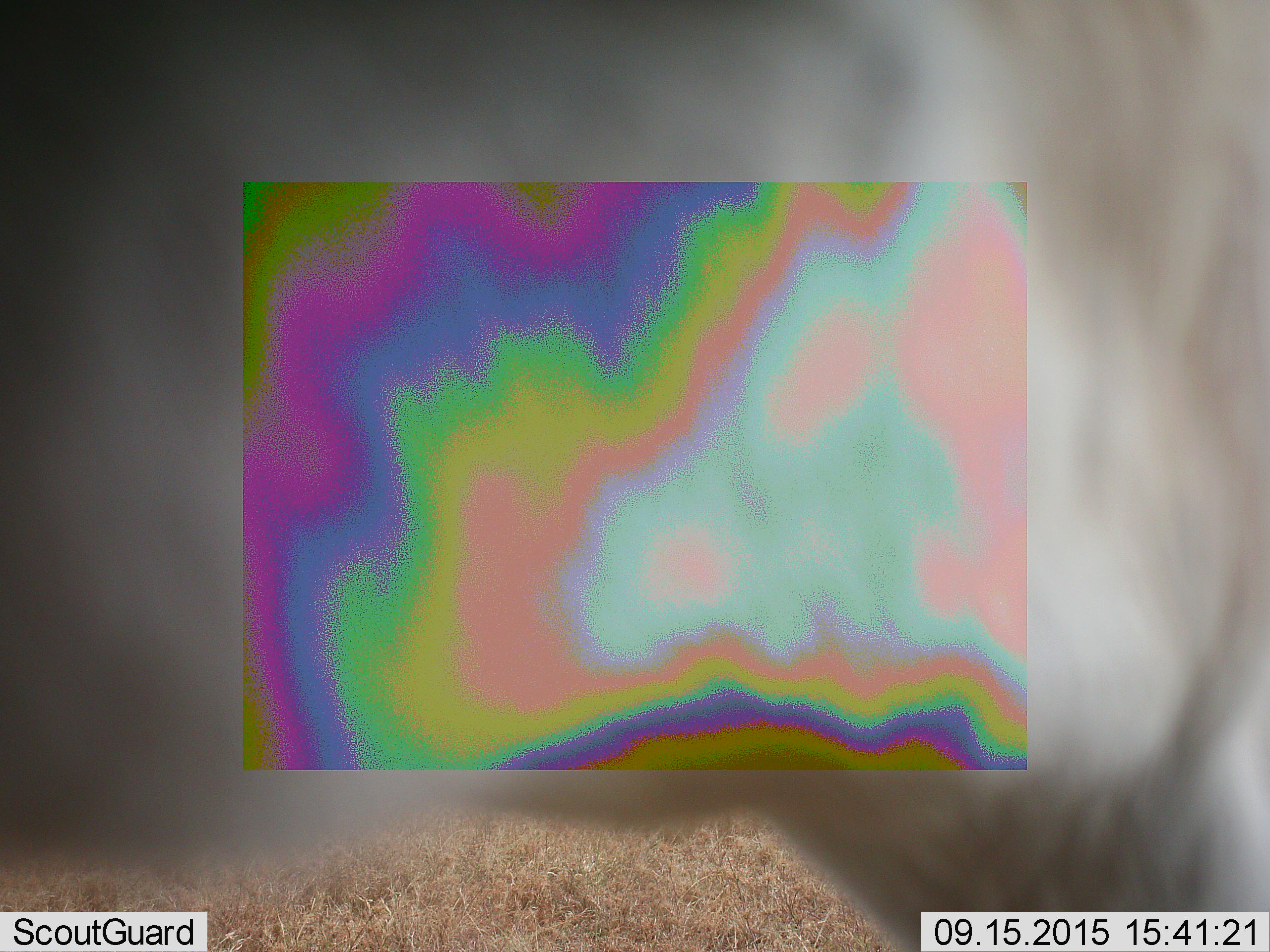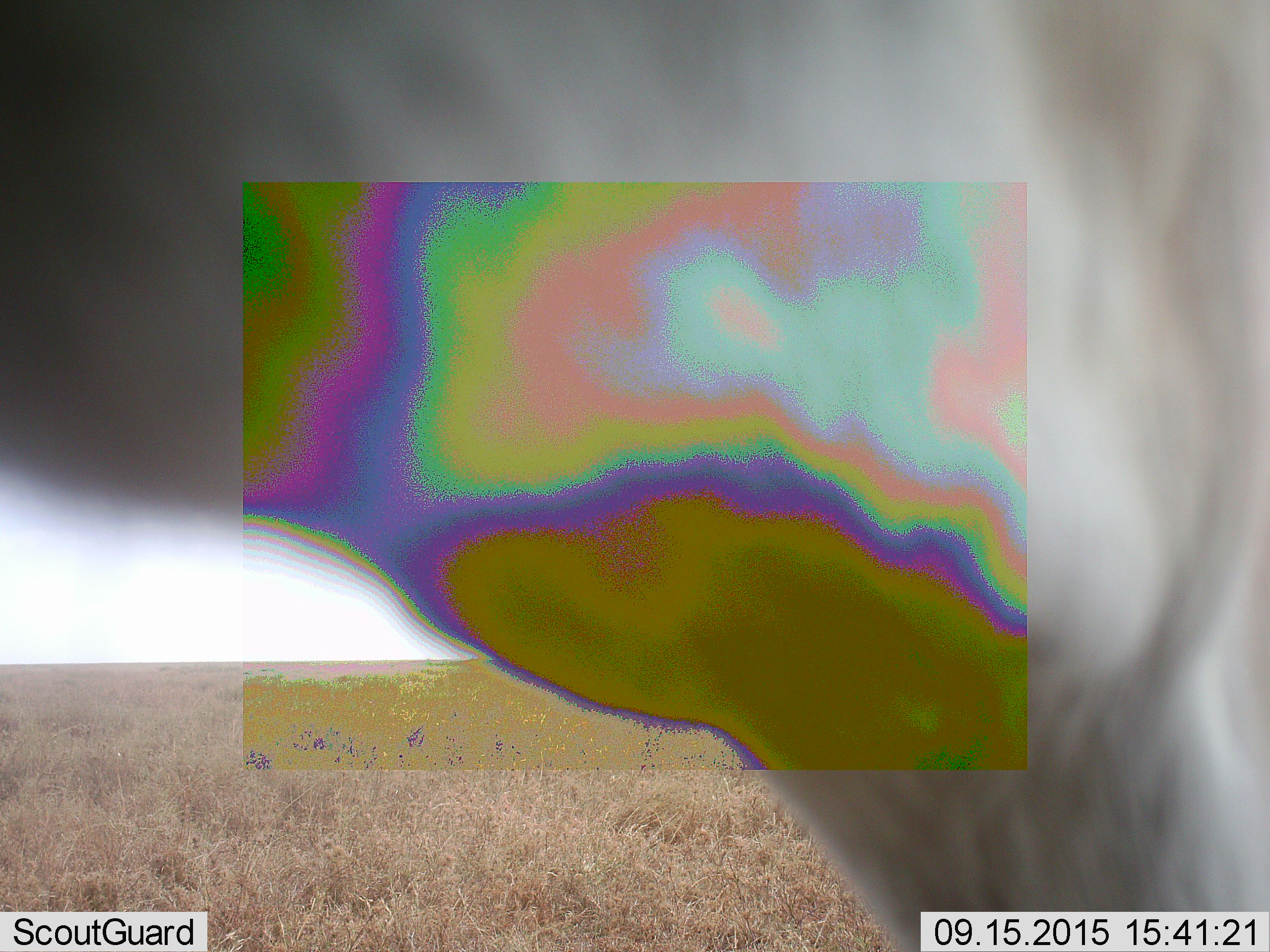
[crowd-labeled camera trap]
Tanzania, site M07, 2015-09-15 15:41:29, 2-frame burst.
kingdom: Animalia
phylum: Chordata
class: Mammalia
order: Carnivora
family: Felidae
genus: Panthera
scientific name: Panthera leo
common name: lion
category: lionfemale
Lionfemale (lion) (Panthera leo), count 1. Behavior (volunteer vote fractions): standing 0%, resting 0%, moving 100%, interacting 0%. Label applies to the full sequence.